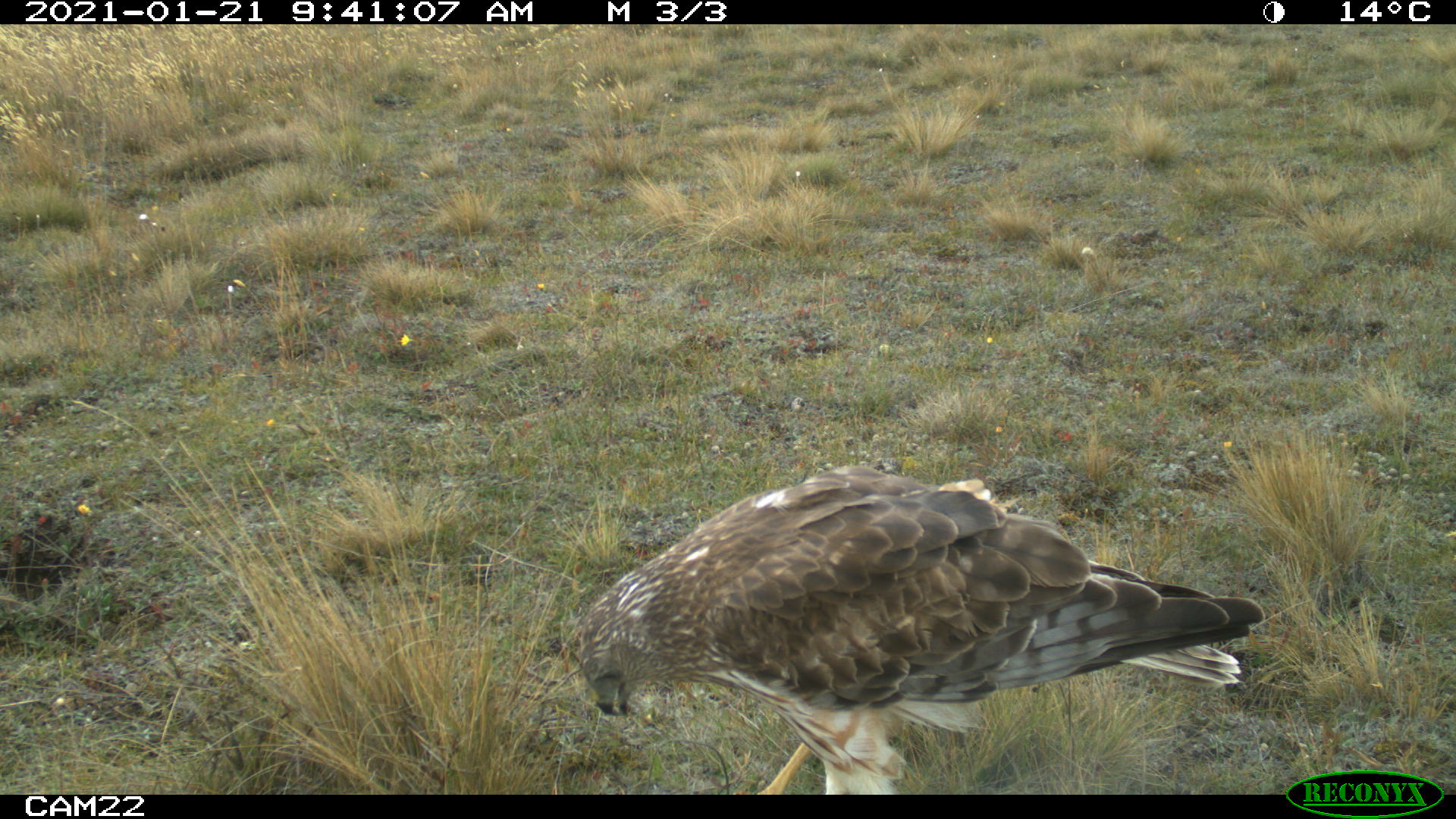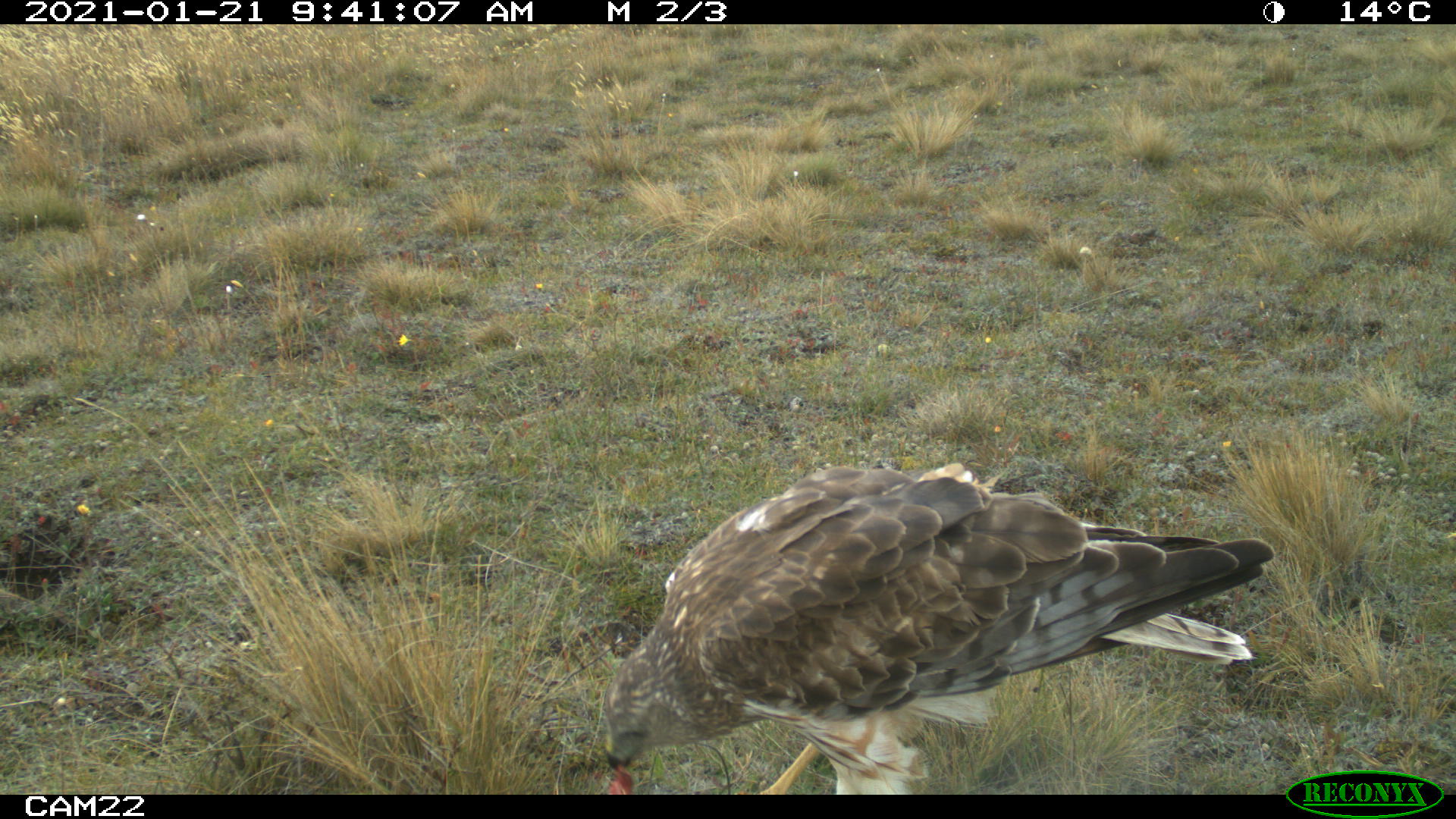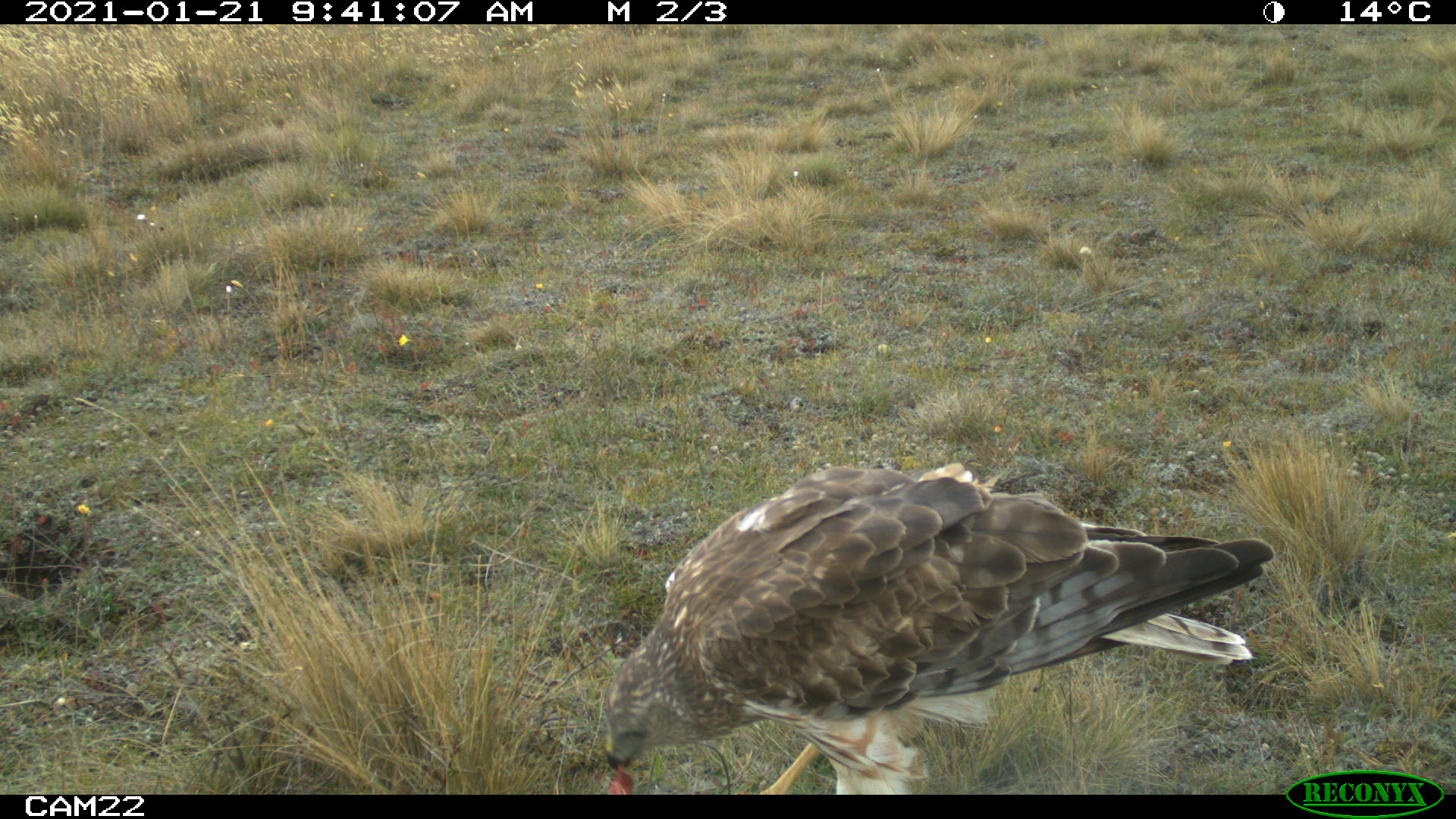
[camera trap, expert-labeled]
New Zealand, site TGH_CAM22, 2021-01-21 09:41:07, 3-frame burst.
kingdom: Animalia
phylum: Chordata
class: Aves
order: Accipitriformes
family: Accipitridae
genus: Circus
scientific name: Circus approximans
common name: swamp harrier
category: harrier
Harrier (swamp harrier) (Circus approximans).